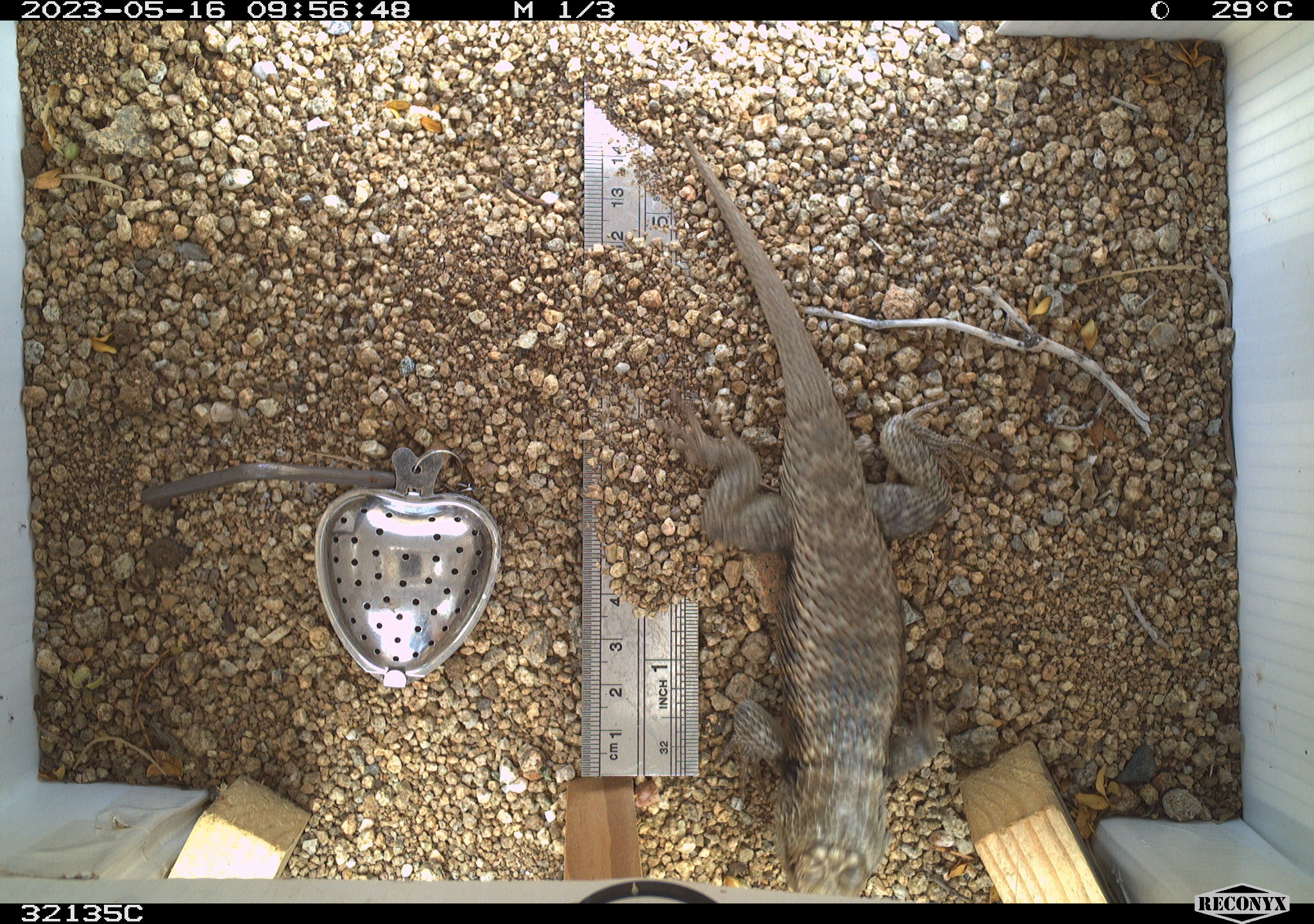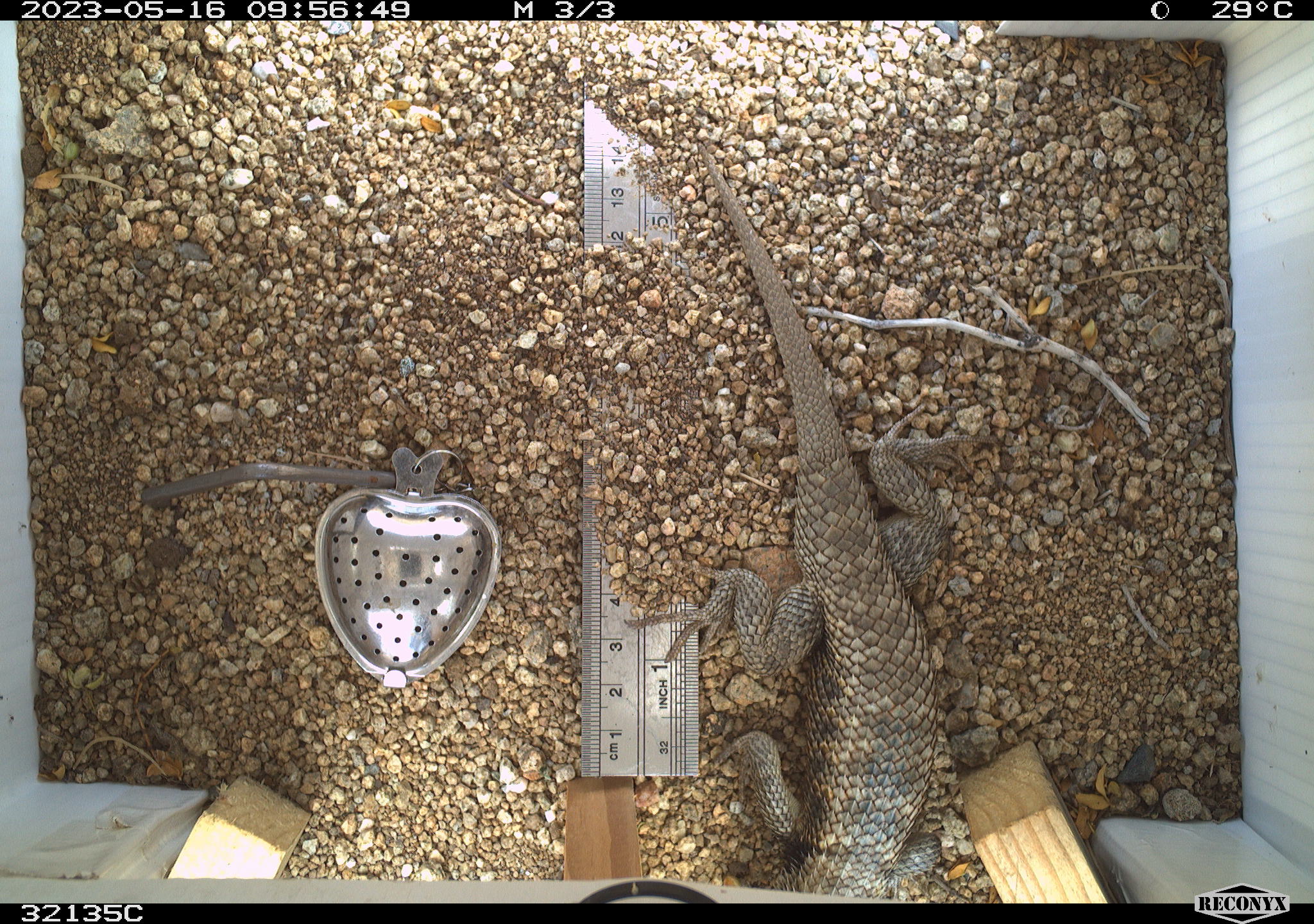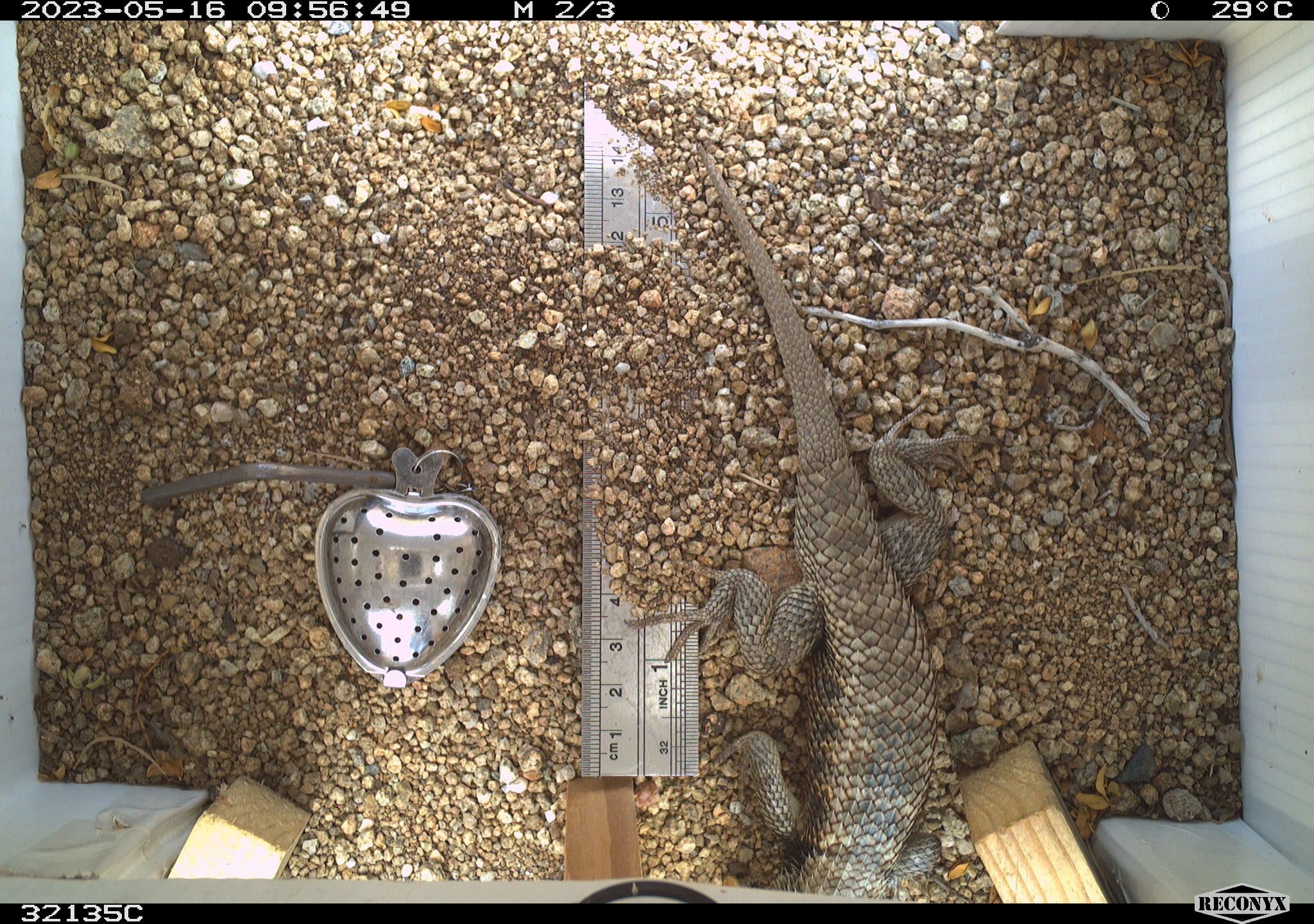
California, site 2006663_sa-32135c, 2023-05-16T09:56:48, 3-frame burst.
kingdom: Animalia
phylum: Chordata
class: Reptilia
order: Squamata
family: Phrynosomatidae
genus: Sceloporus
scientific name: Sceloporus uniformis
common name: yellow-backed spiny lizard